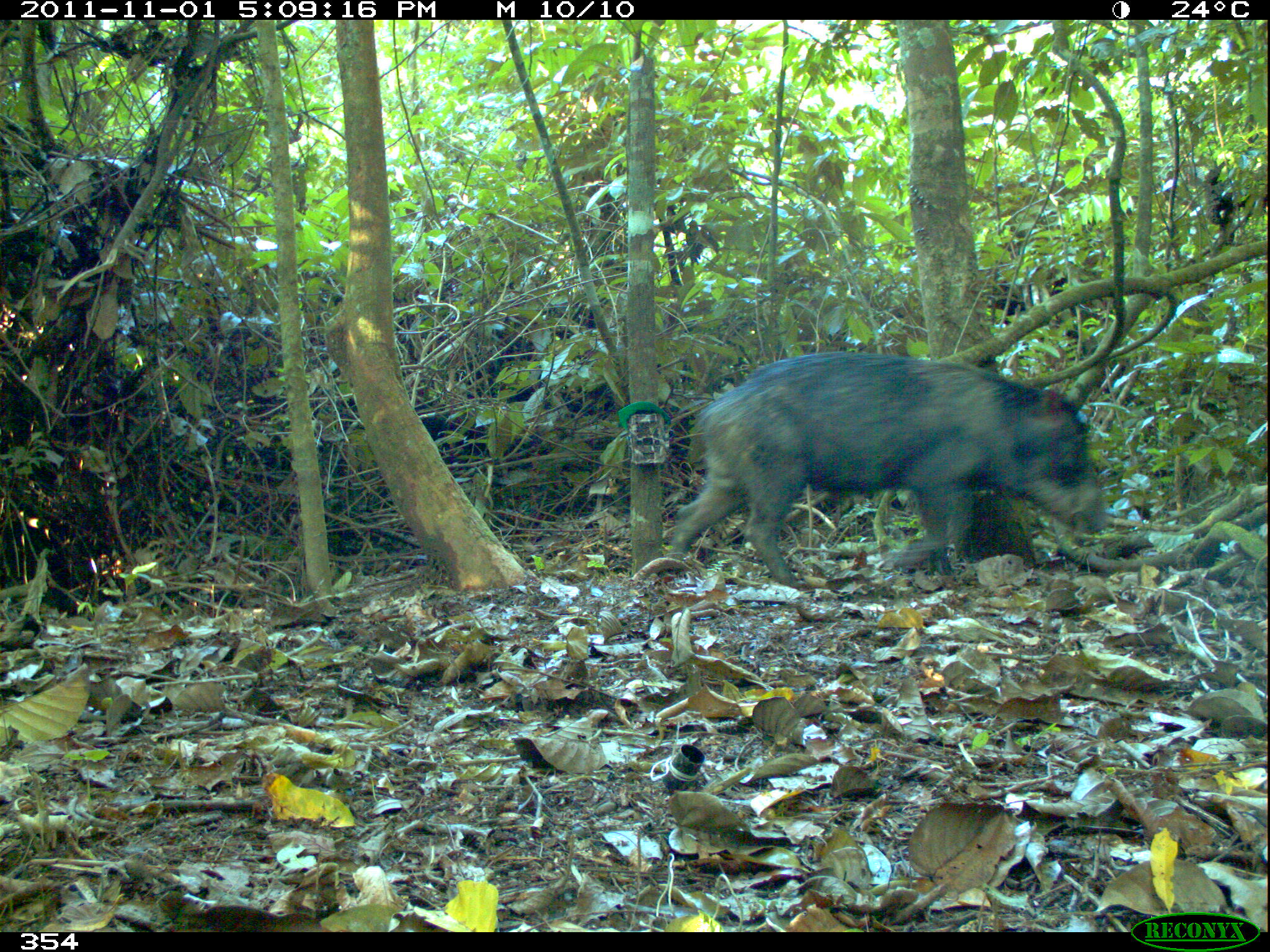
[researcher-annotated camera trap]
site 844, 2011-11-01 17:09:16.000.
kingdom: Animalia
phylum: Chordata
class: Mammalia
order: Artiodactyla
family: Tayassuidae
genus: Tayassu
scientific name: Tayassu pecari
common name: white-lipped peccary